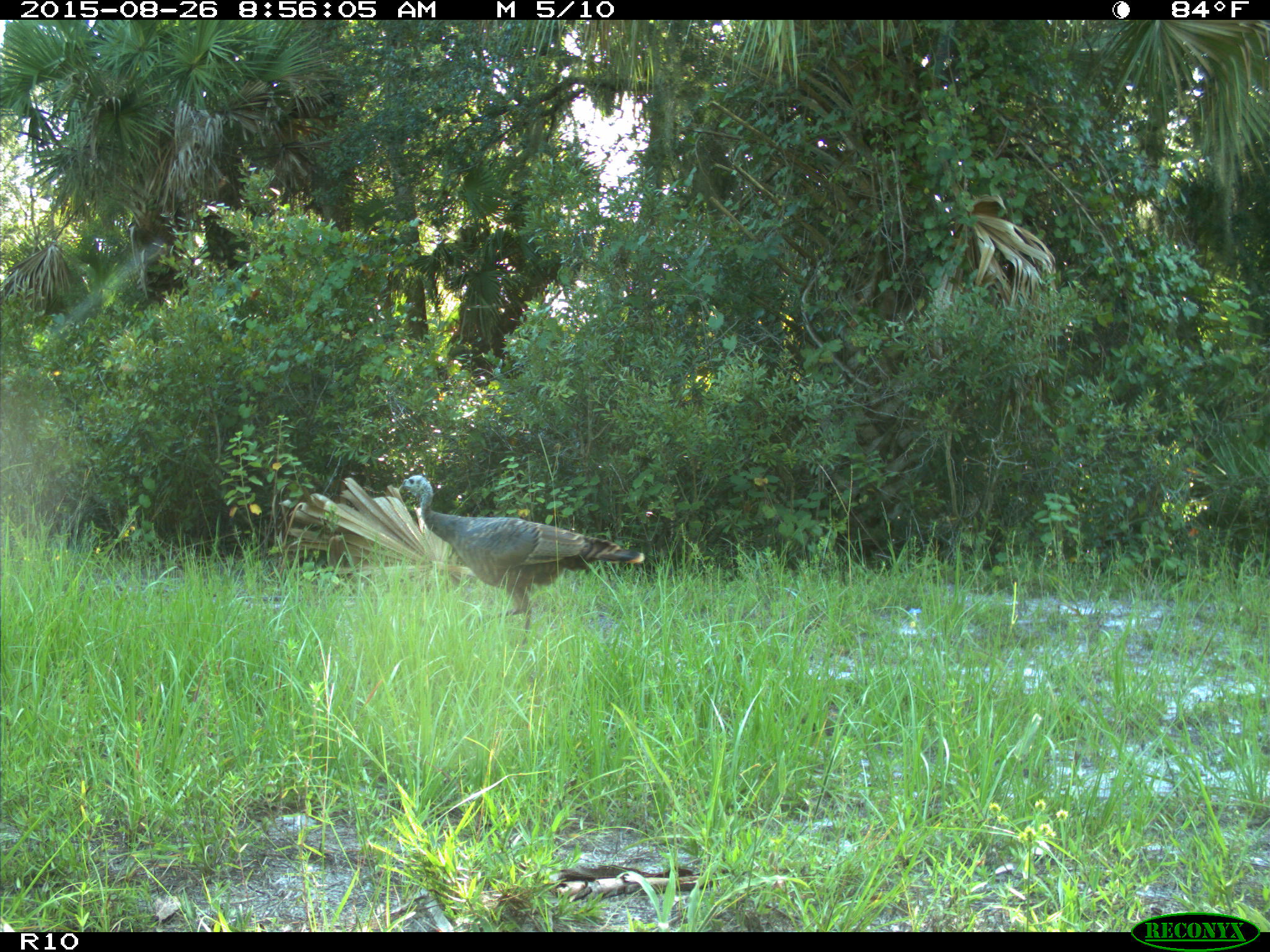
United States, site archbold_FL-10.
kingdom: Animalia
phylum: Chordata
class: Aves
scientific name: Aves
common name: birds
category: unidentified bird